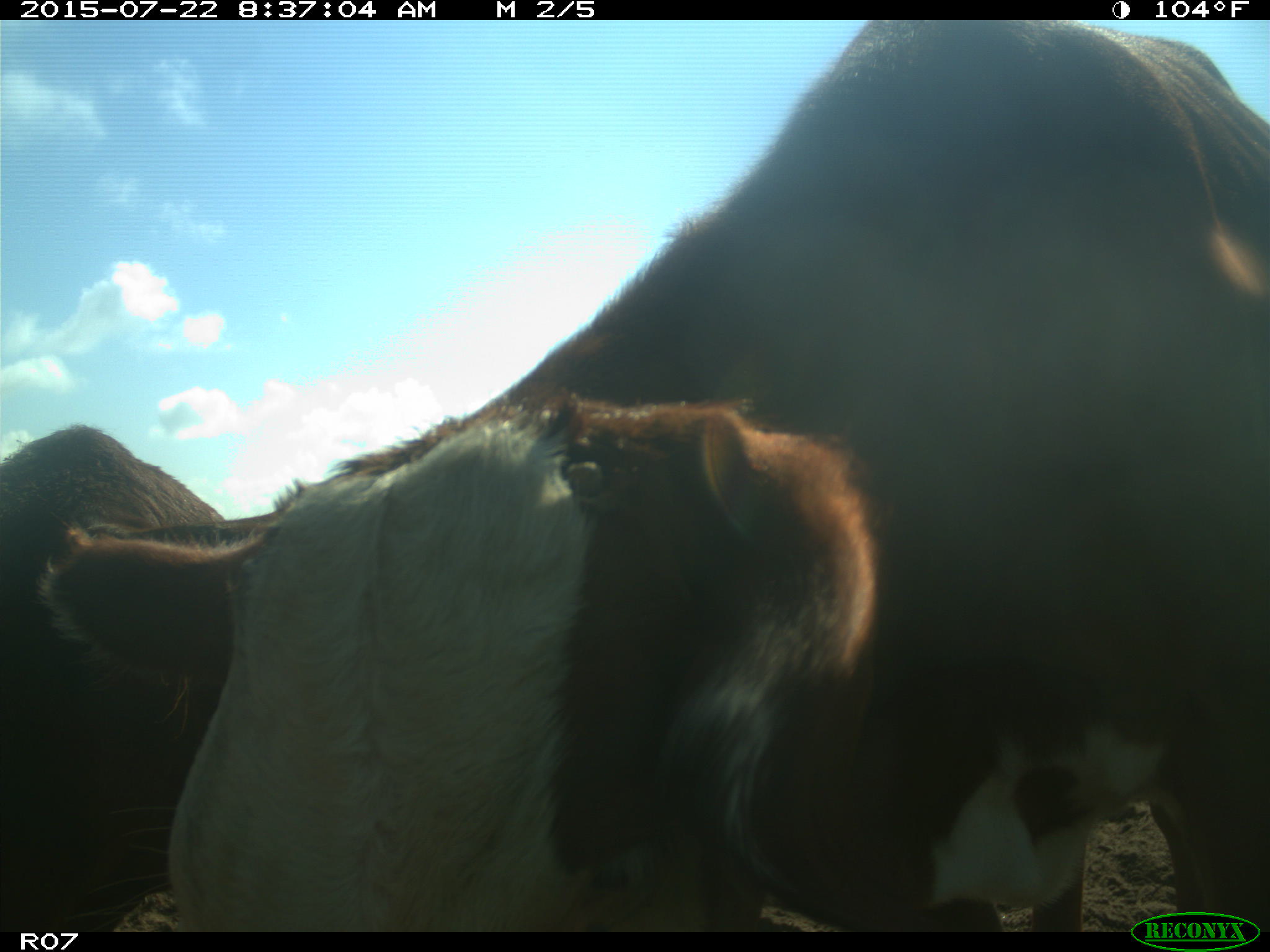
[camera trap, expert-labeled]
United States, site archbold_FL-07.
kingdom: Animalia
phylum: Chordata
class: Mammalia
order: Artiodactyla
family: Bovidae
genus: Bos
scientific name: Bos taurus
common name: domestic cow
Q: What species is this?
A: Bos taurus (domestic cow).